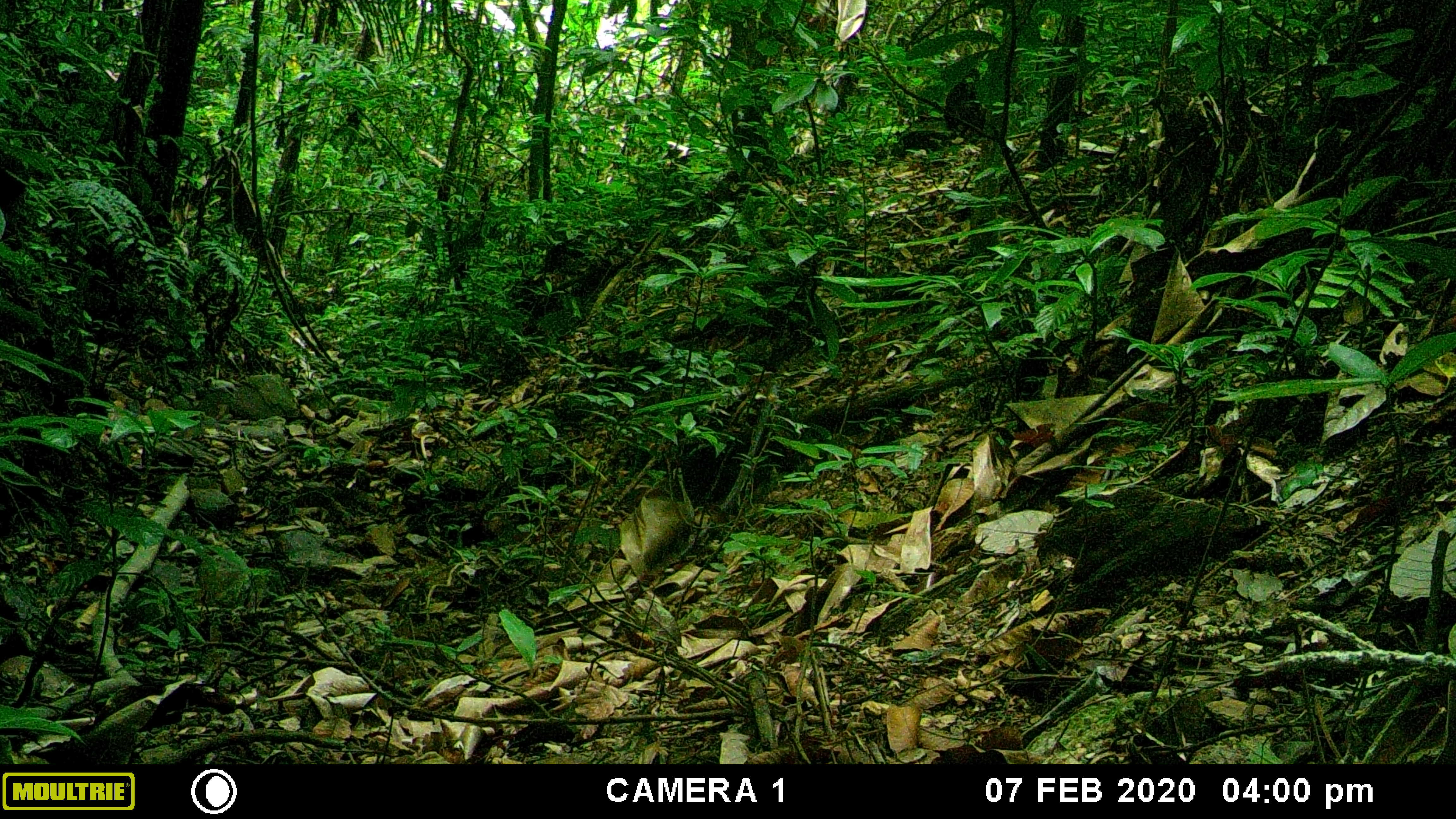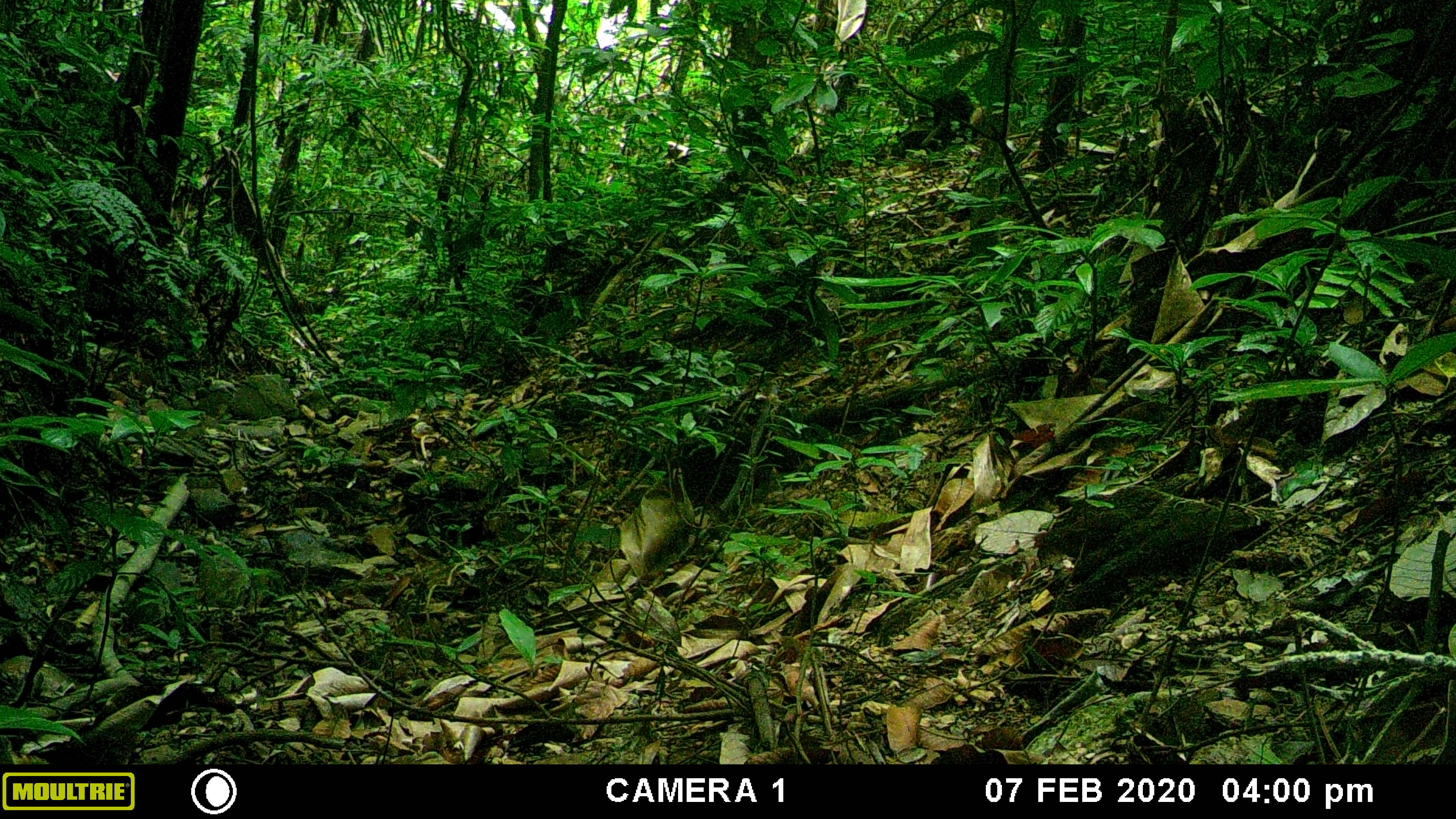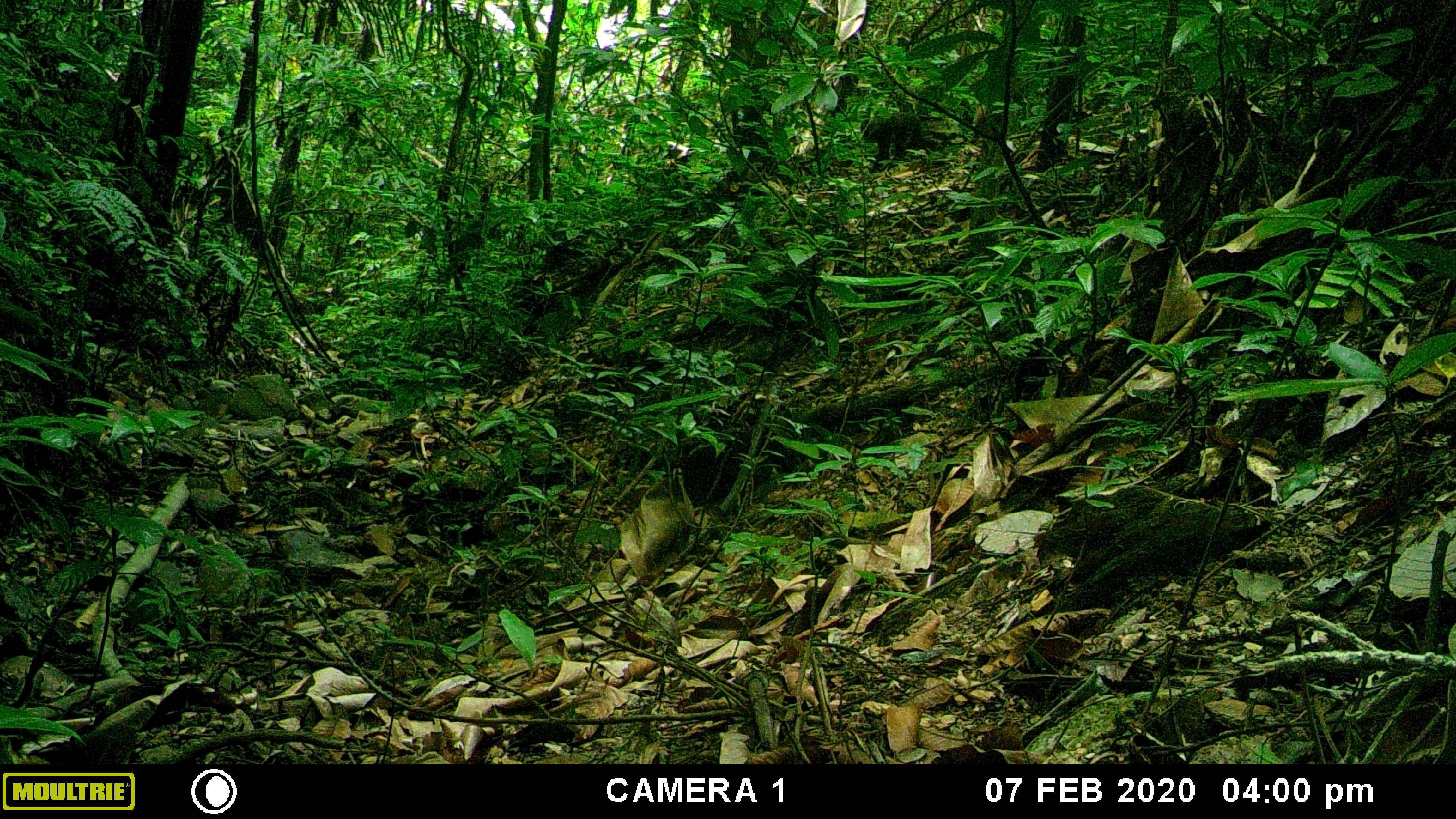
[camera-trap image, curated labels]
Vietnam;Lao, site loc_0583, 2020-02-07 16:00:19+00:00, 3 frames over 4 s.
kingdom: Animalia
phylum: Chordata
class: Mammalia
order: Primates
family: Cercopithecidae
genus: Macaca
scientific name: Macaca arctoides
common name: stump-tailed macaque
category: stump tailed macaque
Stump tailed macaque (stump-tailed macaque) (Macaca arctoides). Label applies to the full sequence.